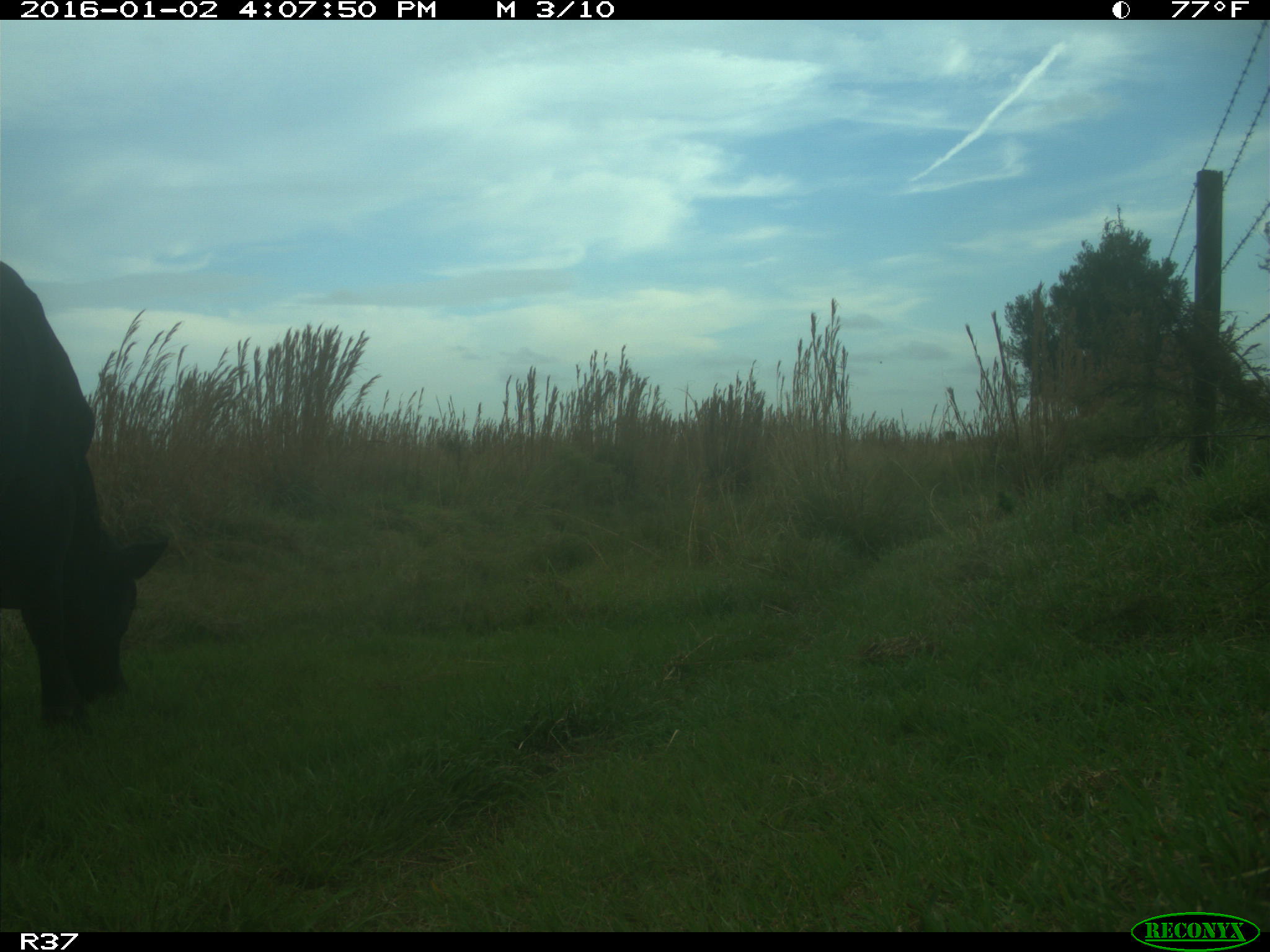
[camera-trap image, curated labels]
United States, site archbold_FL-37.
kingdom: Animalia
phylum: Chordata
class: Mammalia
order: Artiodactyla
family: Bovidae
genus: Bos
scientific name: Bos taurus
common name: domestic cow